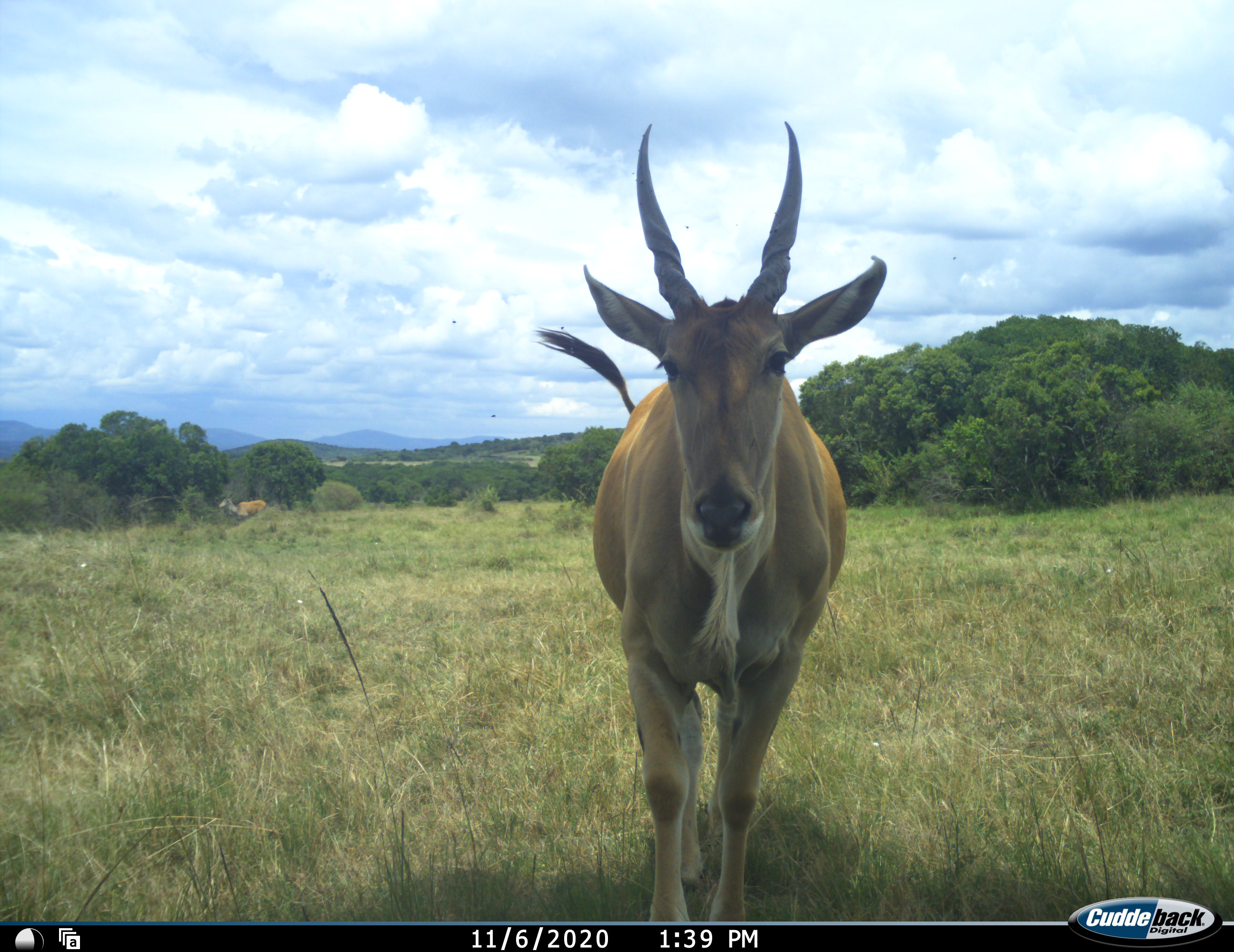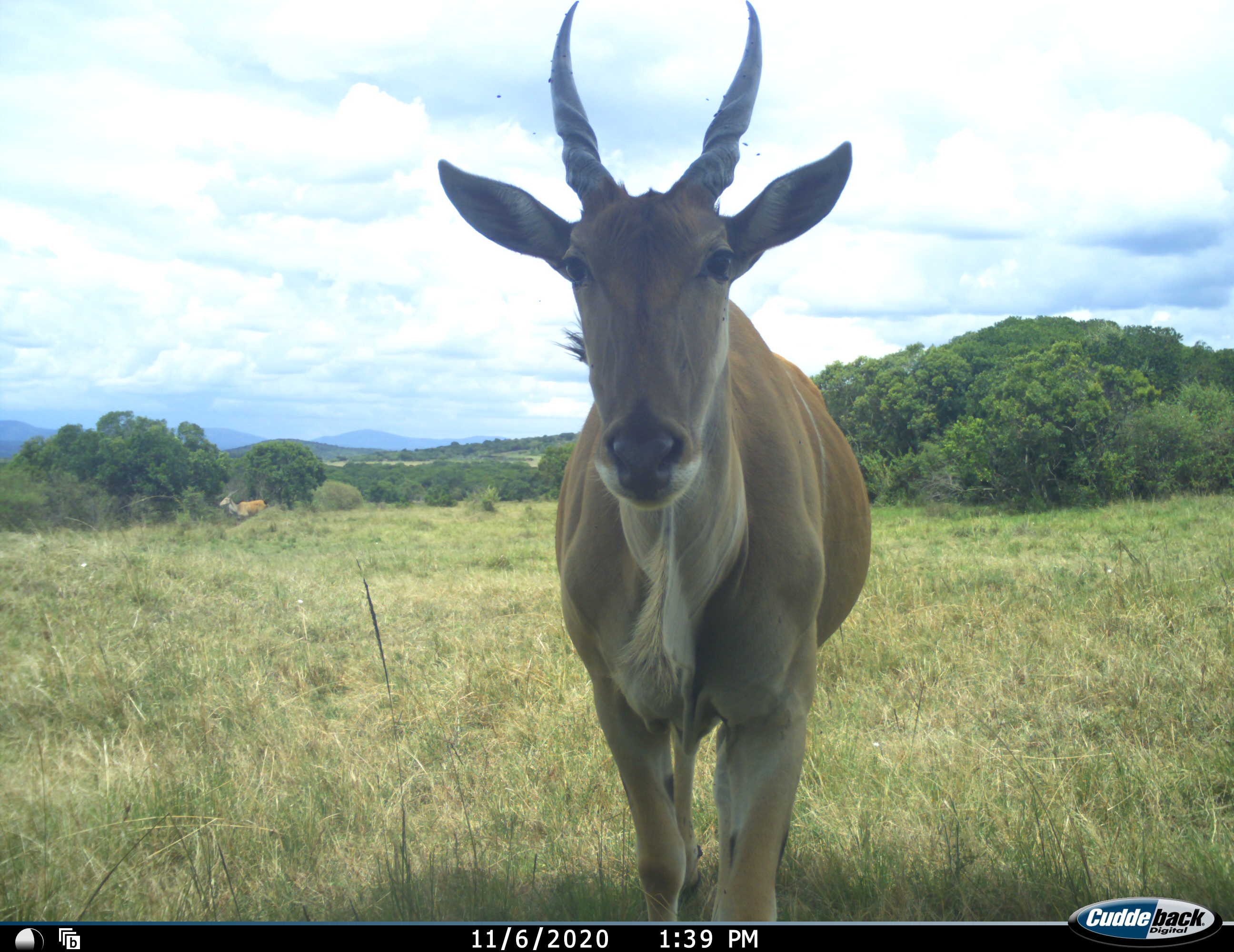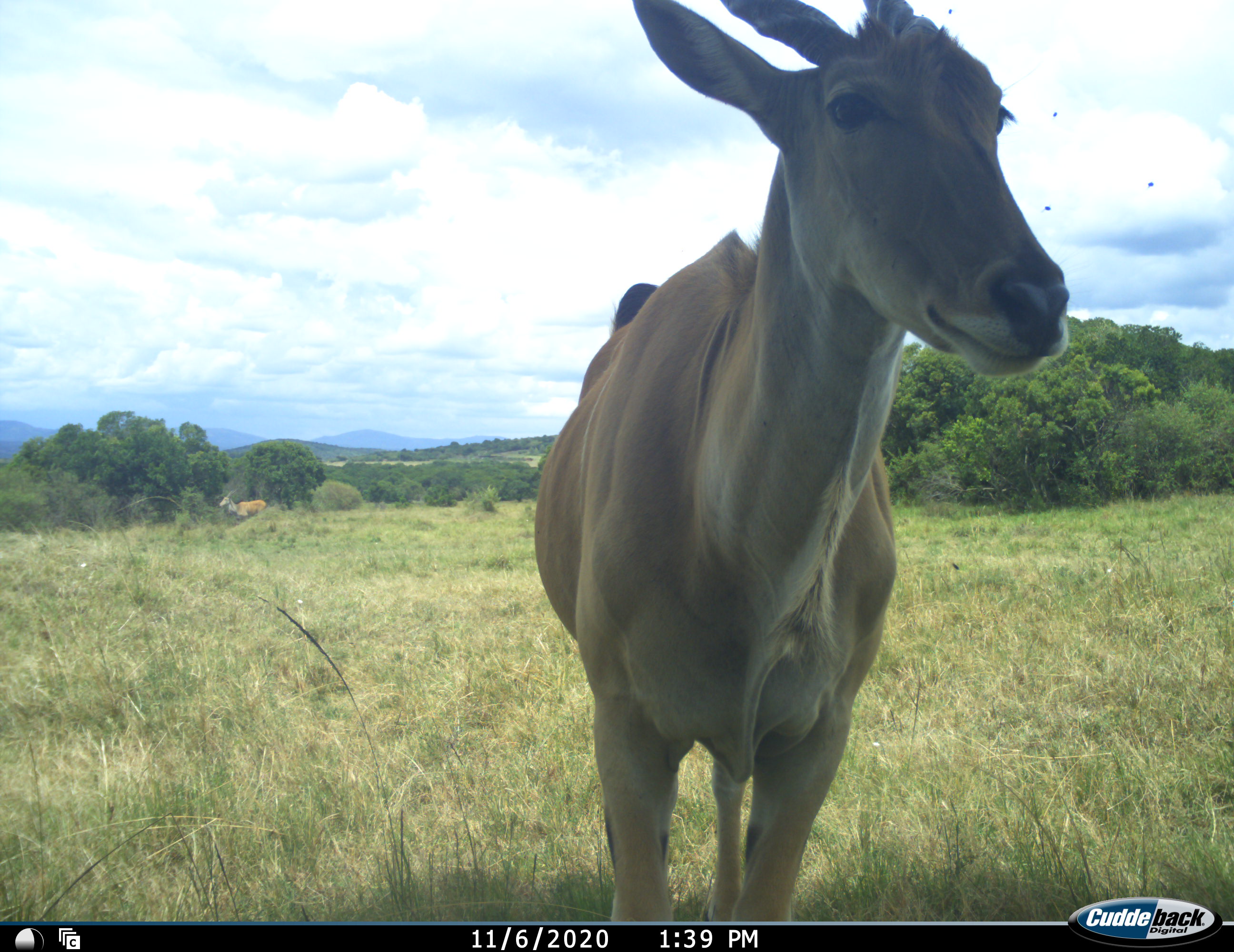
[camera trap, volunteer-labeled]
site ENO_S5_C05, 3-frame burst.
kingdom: Animalia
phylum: Chordata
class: Mammalia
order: Artiodactyla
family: Bovidae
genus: Tragelaphus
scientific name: Tragelaphus oryx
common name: eland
Eland (Tragelaphus oryx), count 2. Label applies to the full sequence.